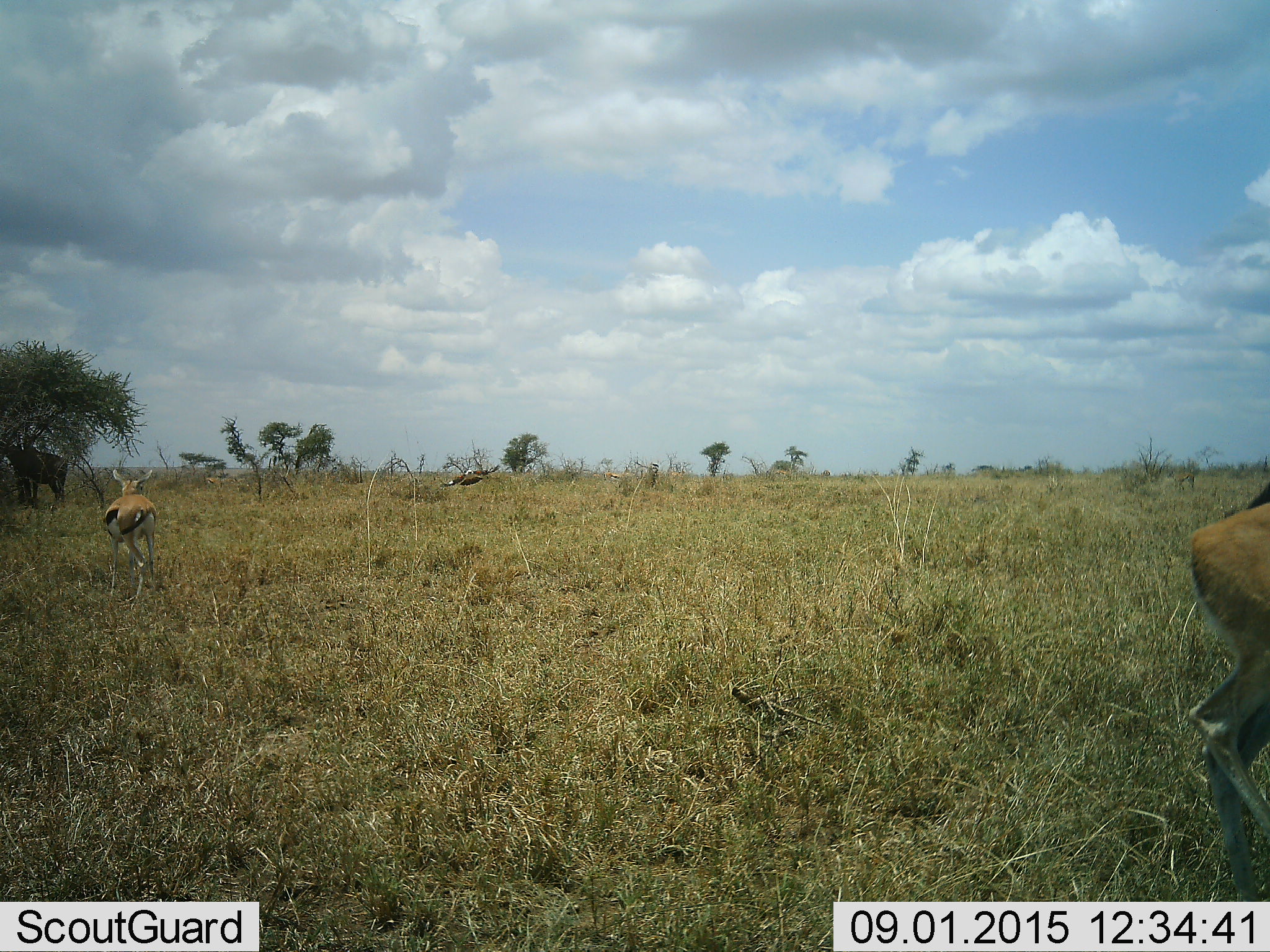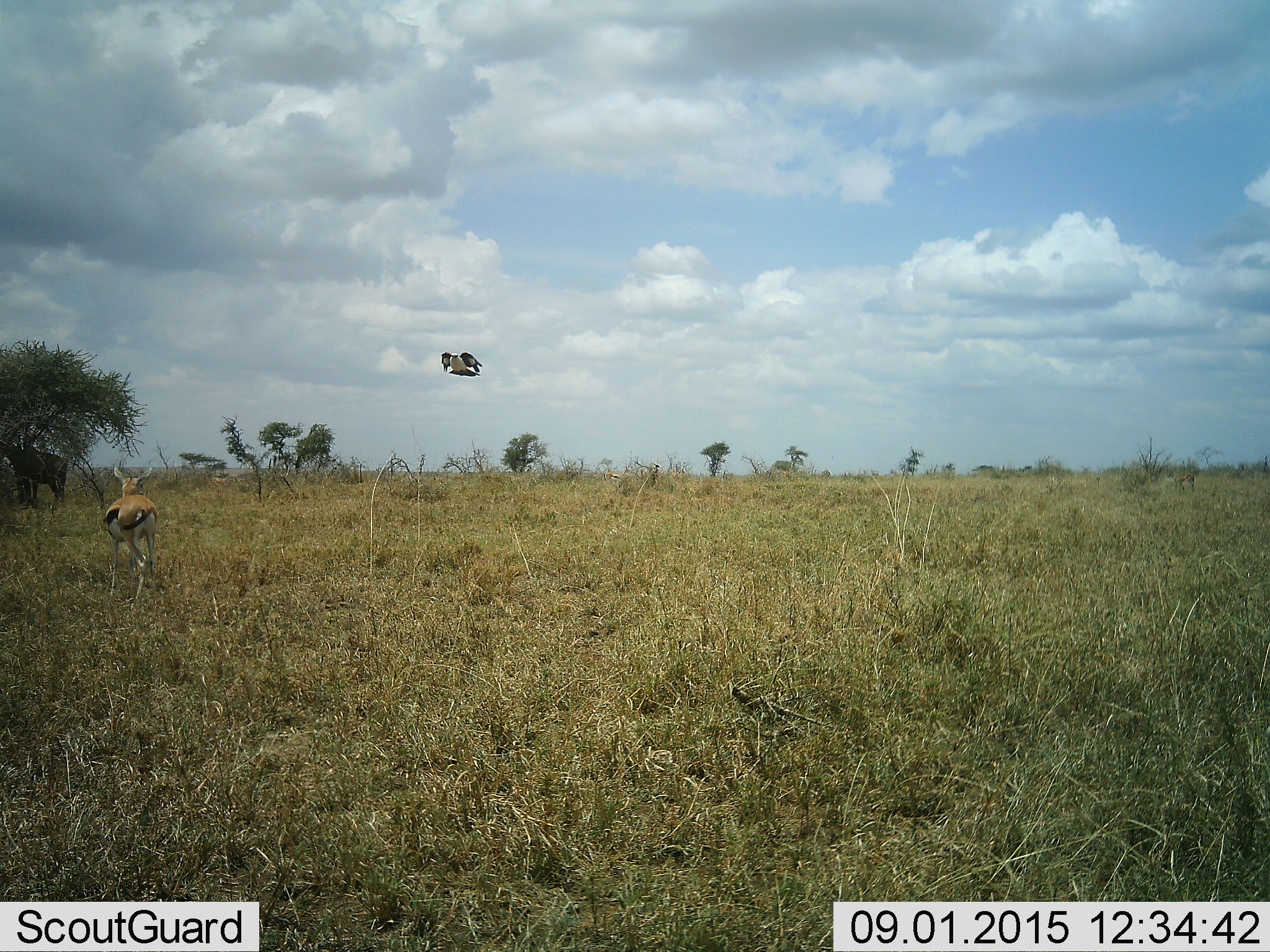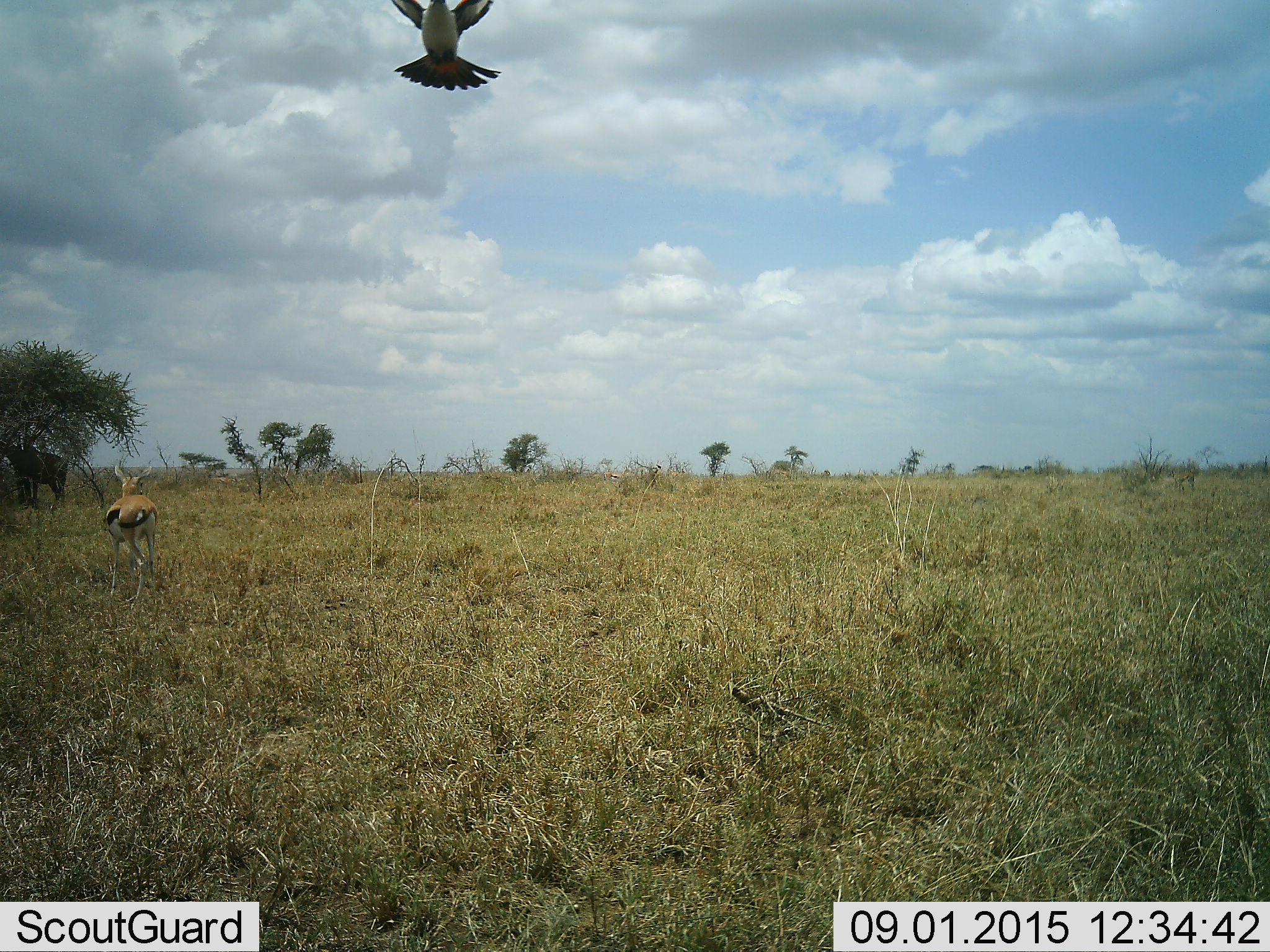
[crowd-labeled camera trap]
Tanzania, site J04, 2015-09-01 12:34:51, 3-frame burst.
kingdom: Animalia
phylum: Chordata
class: Aves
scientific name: Aves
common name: bird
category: otherbird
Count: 1.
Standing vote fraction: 0%.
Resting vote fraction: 0%.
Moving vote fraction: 100%.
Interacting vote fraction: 0%.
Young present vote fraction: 0%.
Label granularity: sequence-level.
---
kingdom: Animalia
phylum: Chordata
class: Mammalia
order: Artiodactyla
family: Bovidae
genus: Eudorcas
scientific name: Eudorcas thomsonii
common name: thomson's gazelle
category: gazellethomsons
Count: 3.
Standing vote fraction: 57%.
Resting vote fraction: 0%.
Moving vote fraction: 43%.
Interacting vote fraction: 0%.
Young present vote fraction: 0%.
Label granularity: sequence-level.